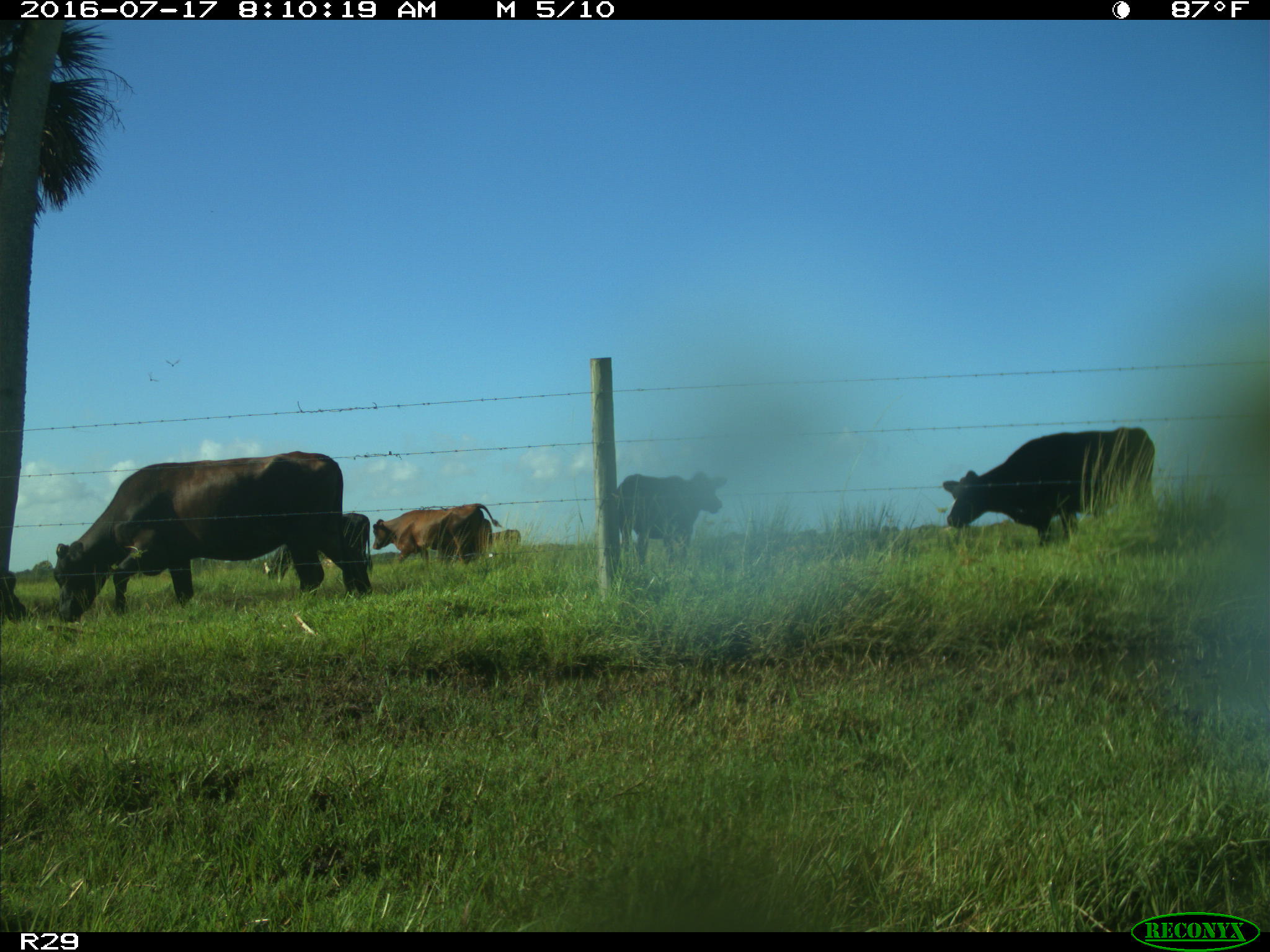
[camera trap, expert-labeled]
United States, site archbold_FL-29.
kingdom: Animalia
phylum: Chordata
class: Mammalia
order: Artiodactyla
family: Bovidae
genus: Bos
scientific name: Bos taurus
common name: domestic cow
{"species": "Bos taurus (domestic cow)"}